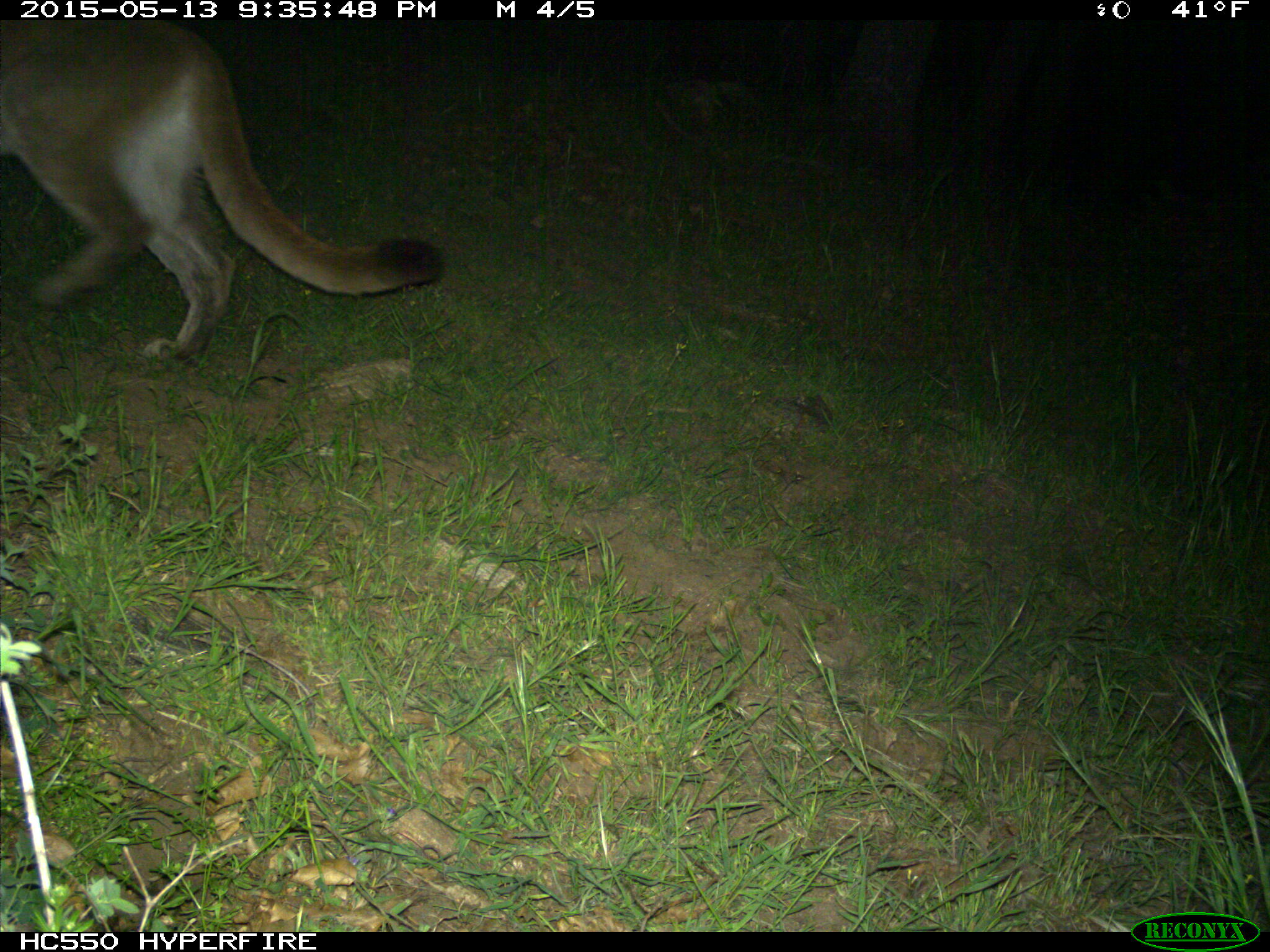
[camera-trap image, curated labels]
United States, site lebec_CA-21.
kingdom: Animalia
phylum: Chordata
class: Mammalia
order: Carnivora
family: Felidae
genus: Puma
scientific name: Puma concolor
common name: mountain lion